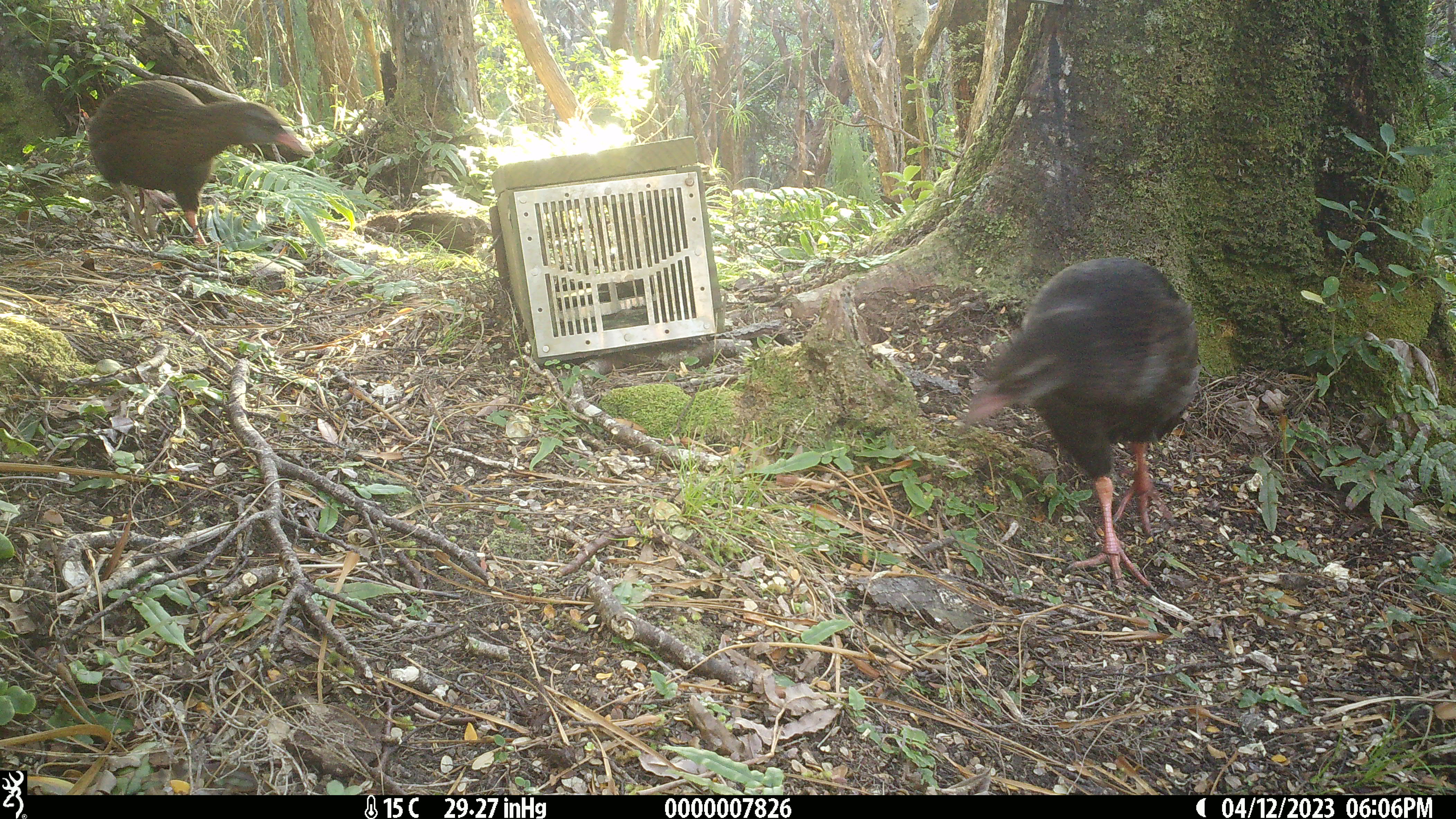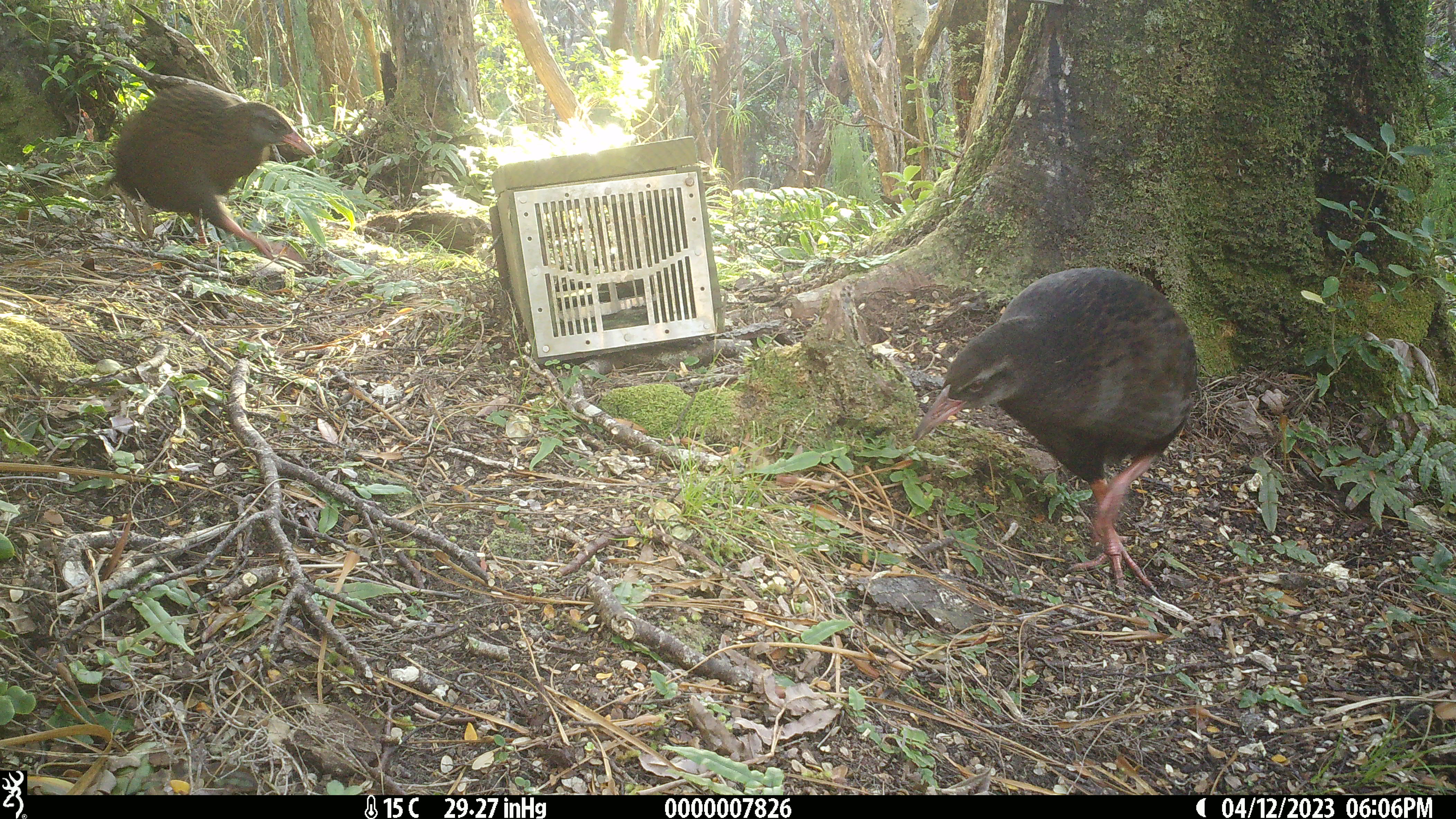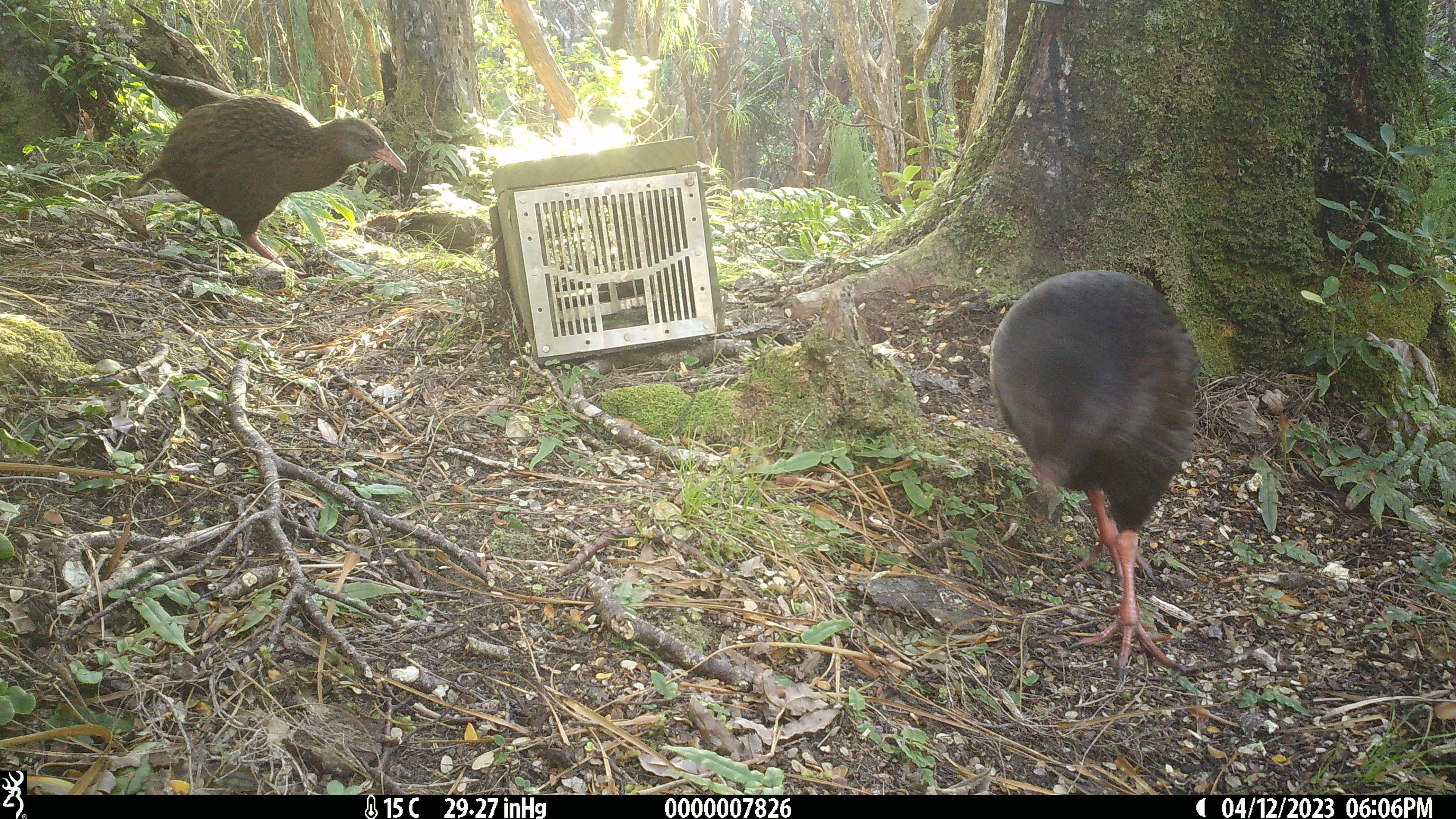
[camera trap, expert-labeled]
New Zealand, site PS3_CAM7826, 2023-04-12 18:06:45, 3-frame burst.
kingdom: Animalia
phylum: Chordata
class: Aves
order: Gruiformes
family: Rallidae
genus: Gallirallus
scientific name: Gallirallus australis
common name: weka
Weka (Gallirallus australis).